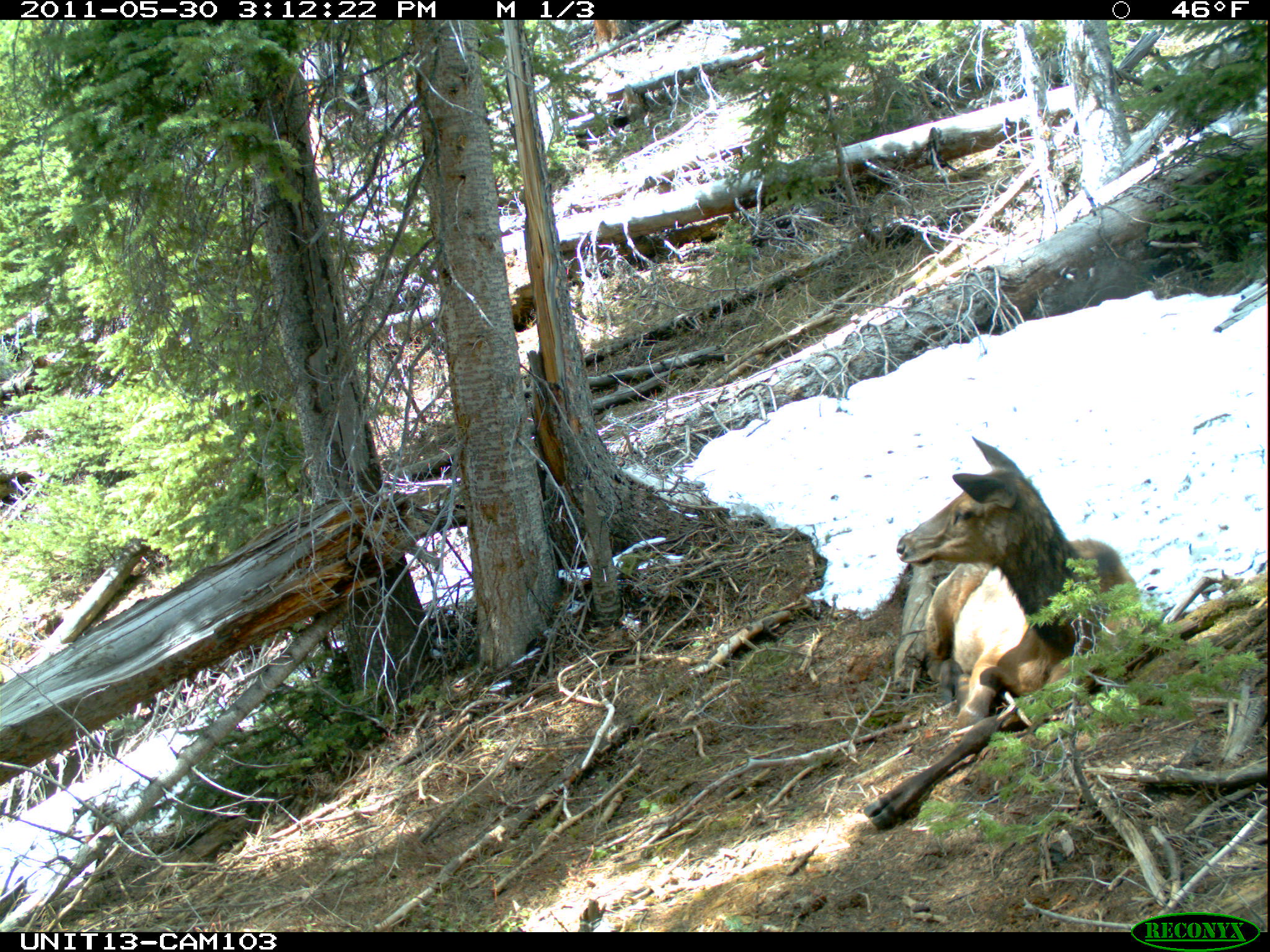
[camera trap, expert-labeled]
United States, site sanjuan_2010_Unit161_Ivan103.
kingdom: Animalia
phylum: Chordata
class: Mammalia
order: Artiodactyla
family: Cervidae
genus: Cervus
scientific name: Cervus elaphus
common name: red deer